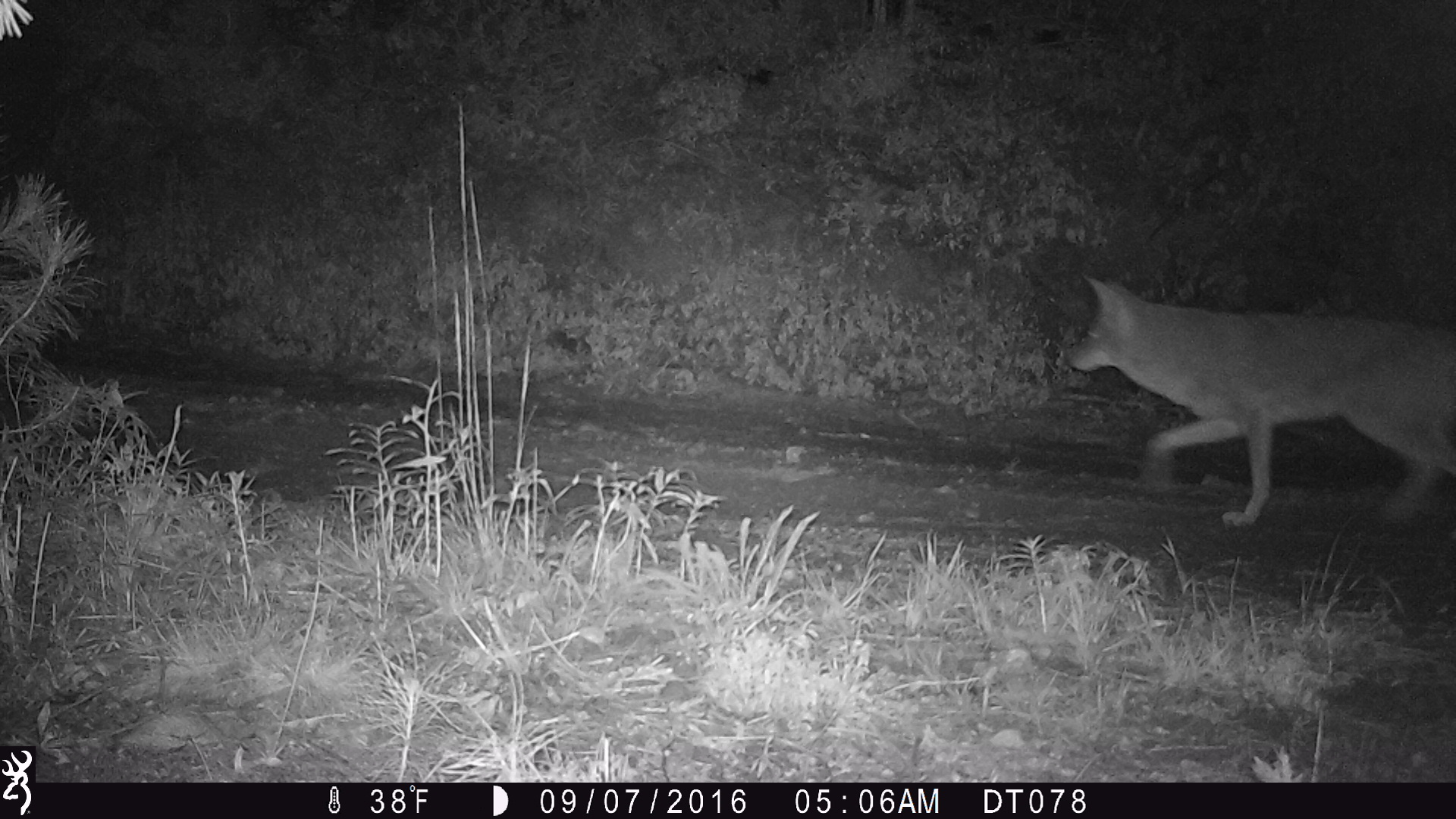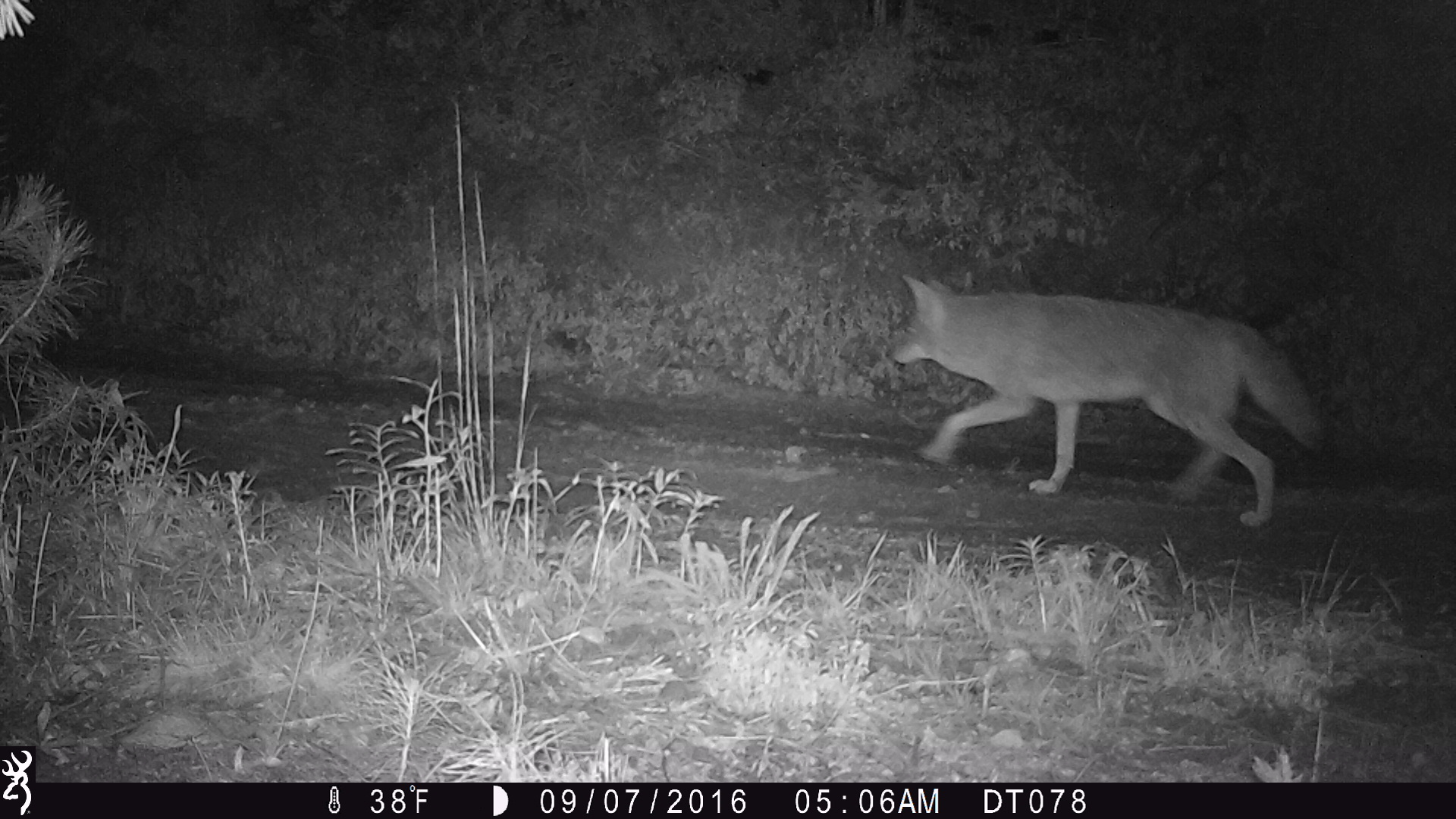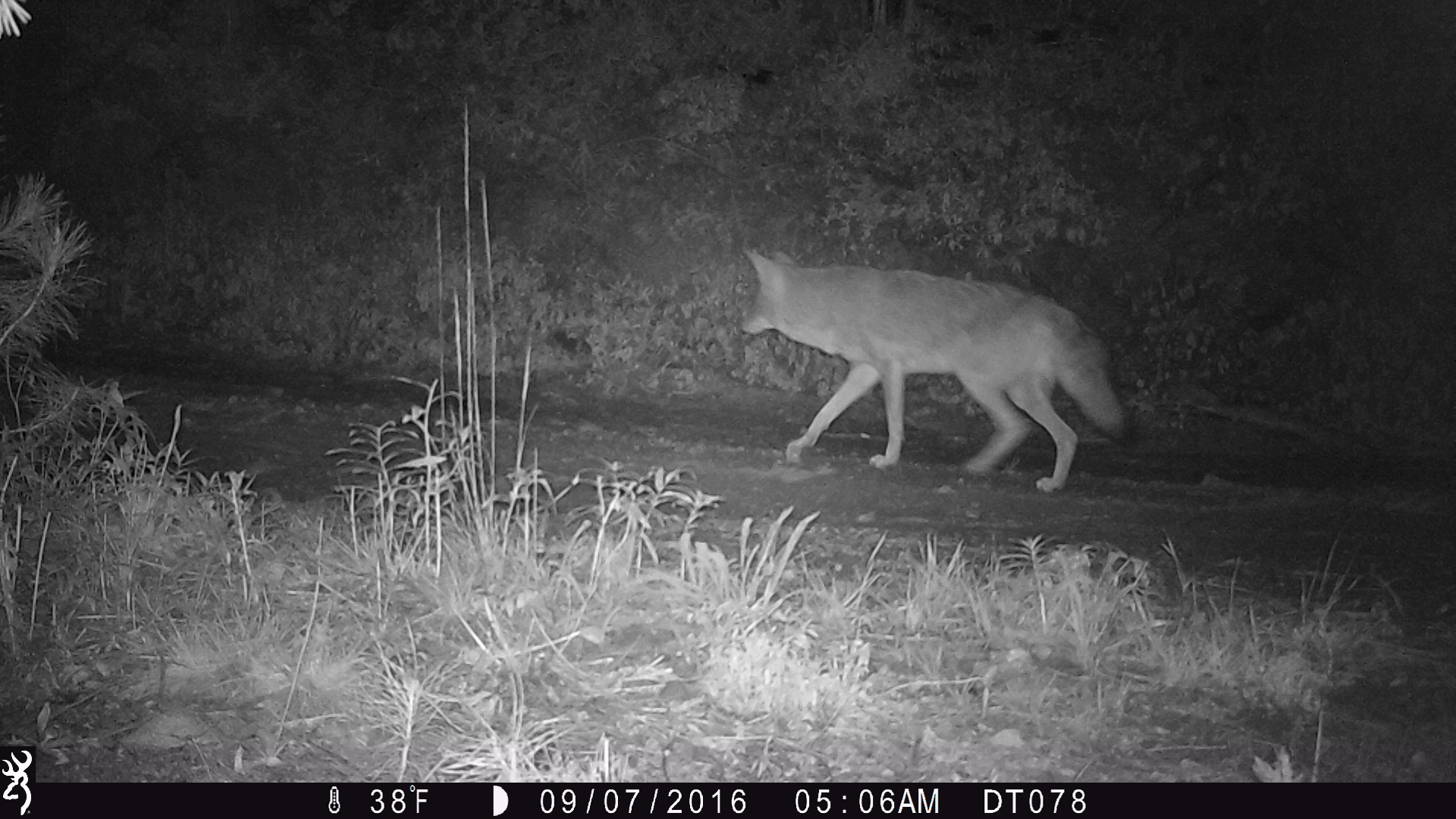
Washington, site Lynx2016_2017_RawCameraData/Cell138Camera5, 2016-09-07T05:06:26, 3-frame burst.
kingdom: Animalia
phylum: Chordata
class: Mammalia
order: Carnivora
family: Canidae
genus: Canis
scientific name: Canis latrans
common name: coyote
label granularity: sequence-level